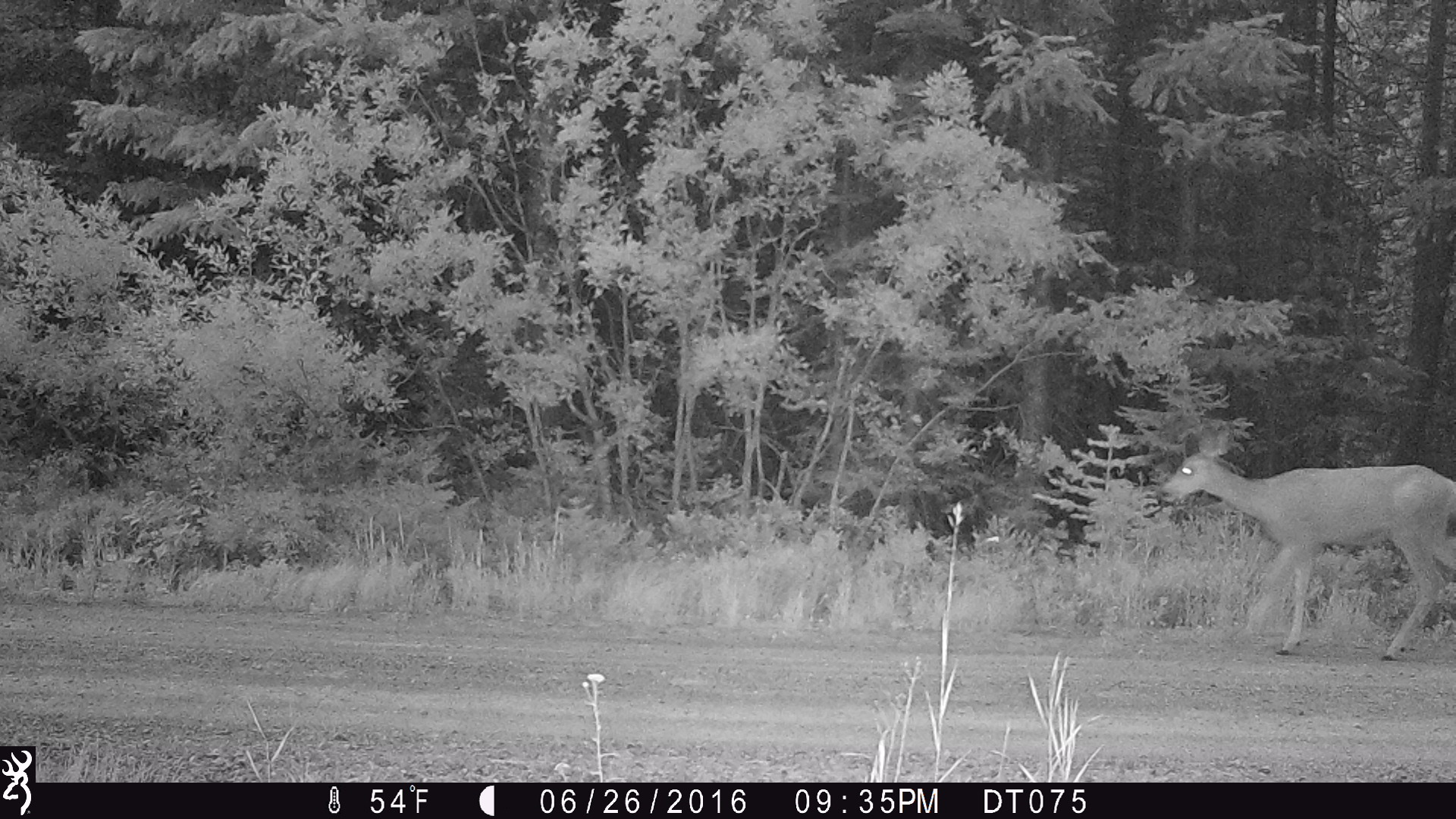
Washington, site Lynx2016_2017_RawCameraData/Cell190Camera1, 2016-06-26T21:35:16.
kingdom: Animalia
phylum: Chordata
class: Mammalia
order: Artiodactyla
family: Cervidae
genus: Odocoileus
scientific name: Odocoileus hemionus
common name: mule deer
Odocoileus hemionus (mule deer). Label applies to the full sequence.